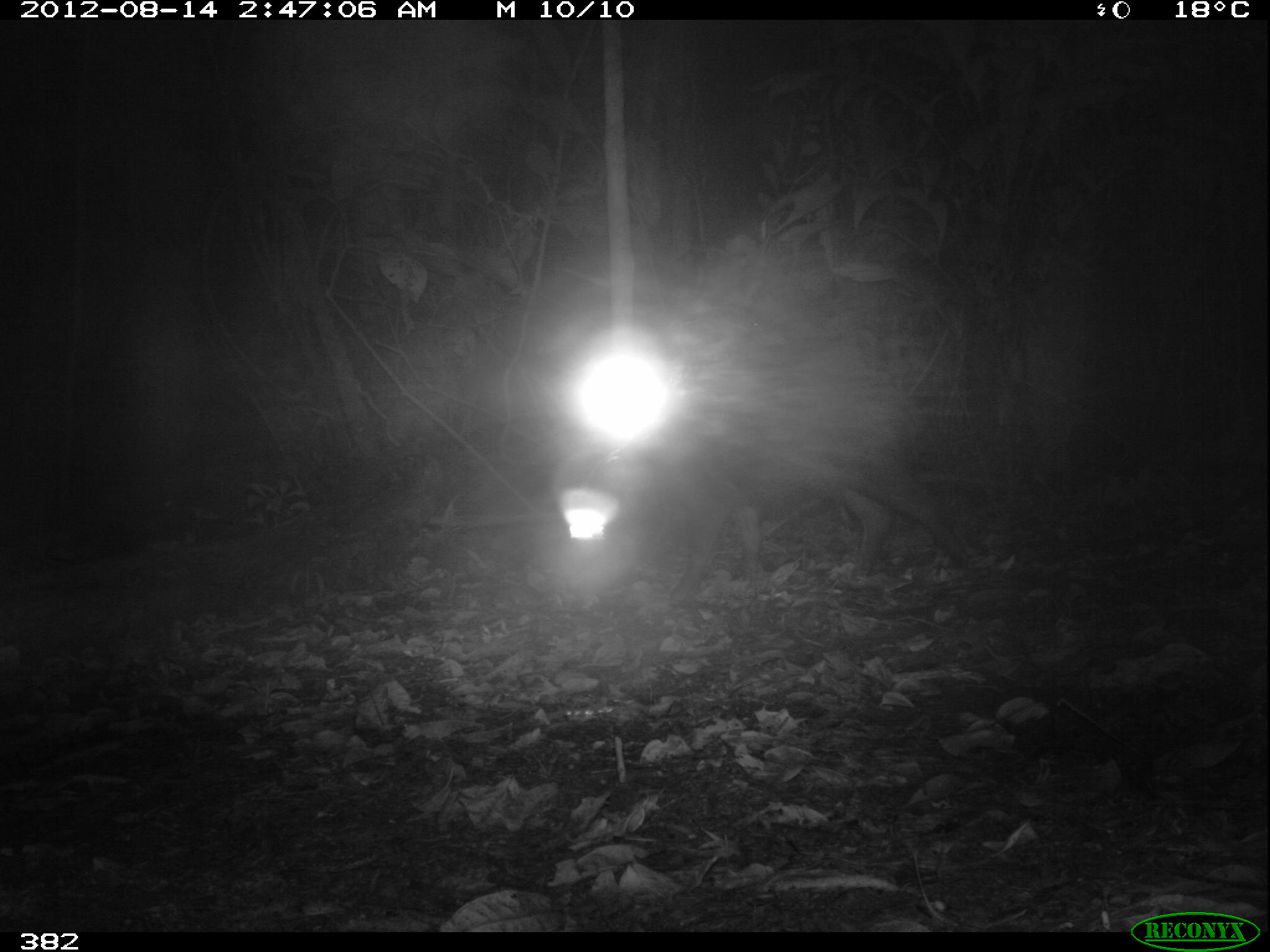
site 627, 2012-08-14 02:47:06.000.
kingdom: Animalia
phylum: Chordata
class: Mammalia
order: Artiodactyla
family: Tayassuidae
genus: Tayassu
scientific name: Tayassu pecari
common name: white-lipped peccary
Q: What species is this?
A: Tayassu pecari (white-lipped peccary).